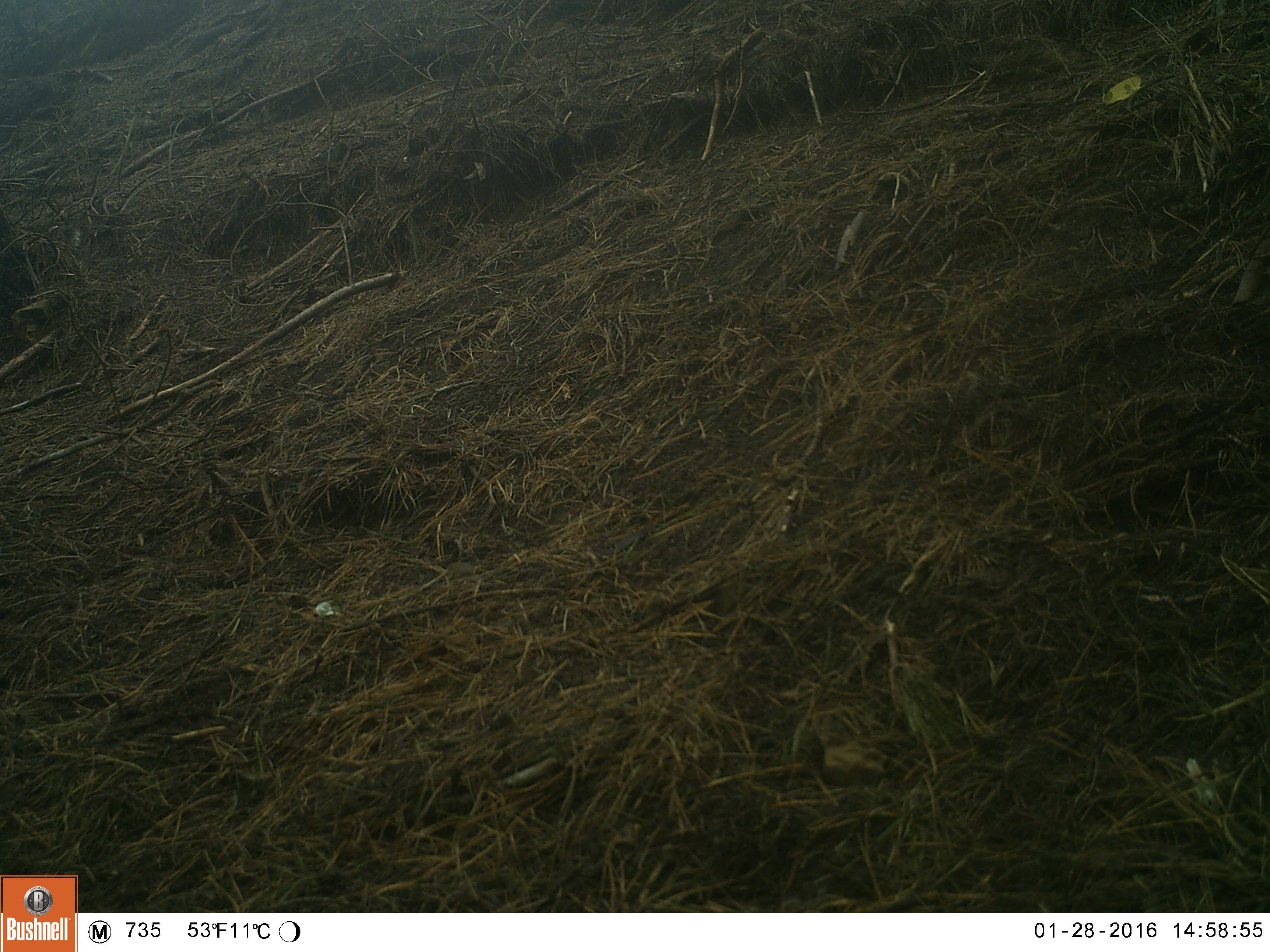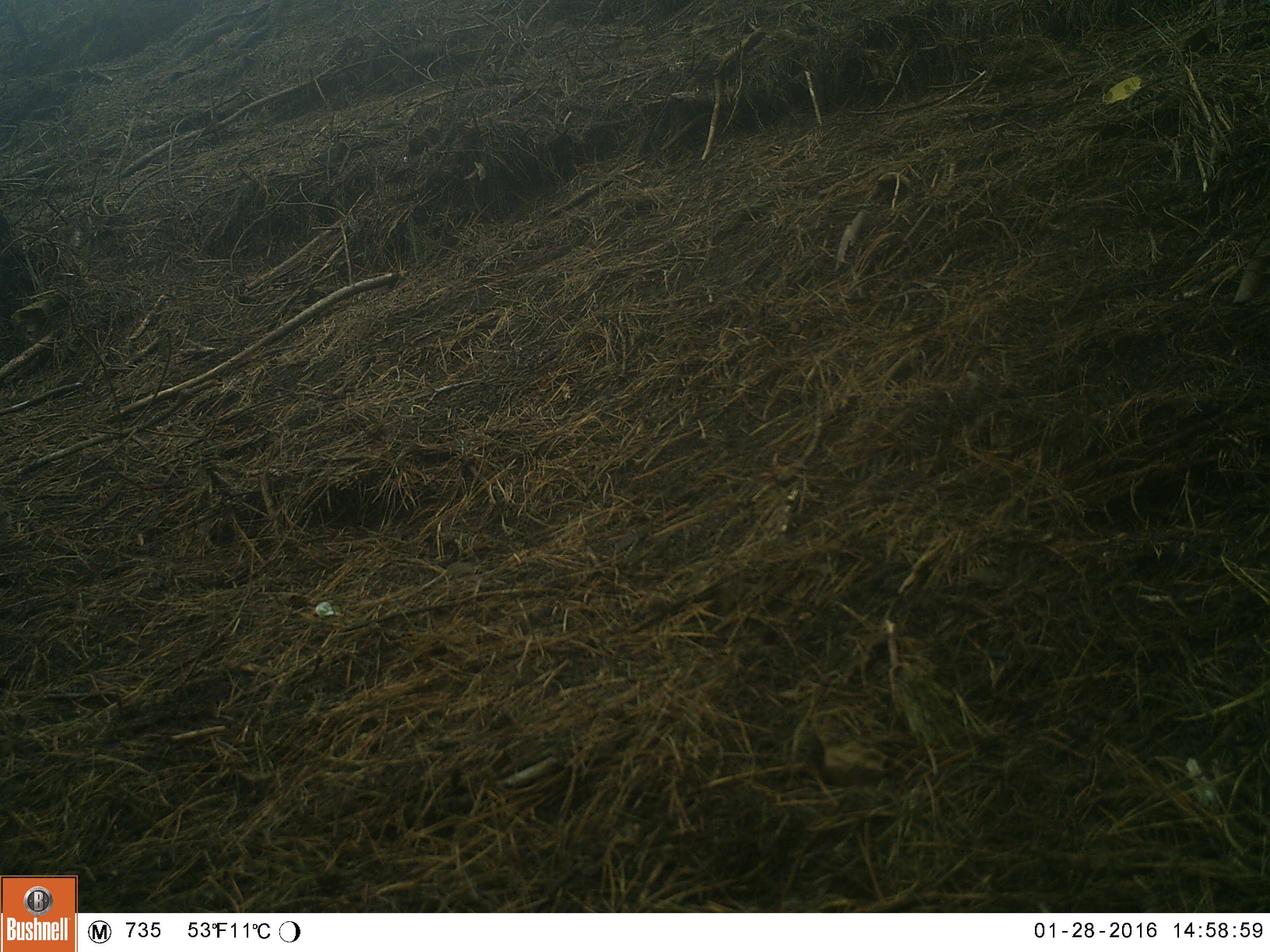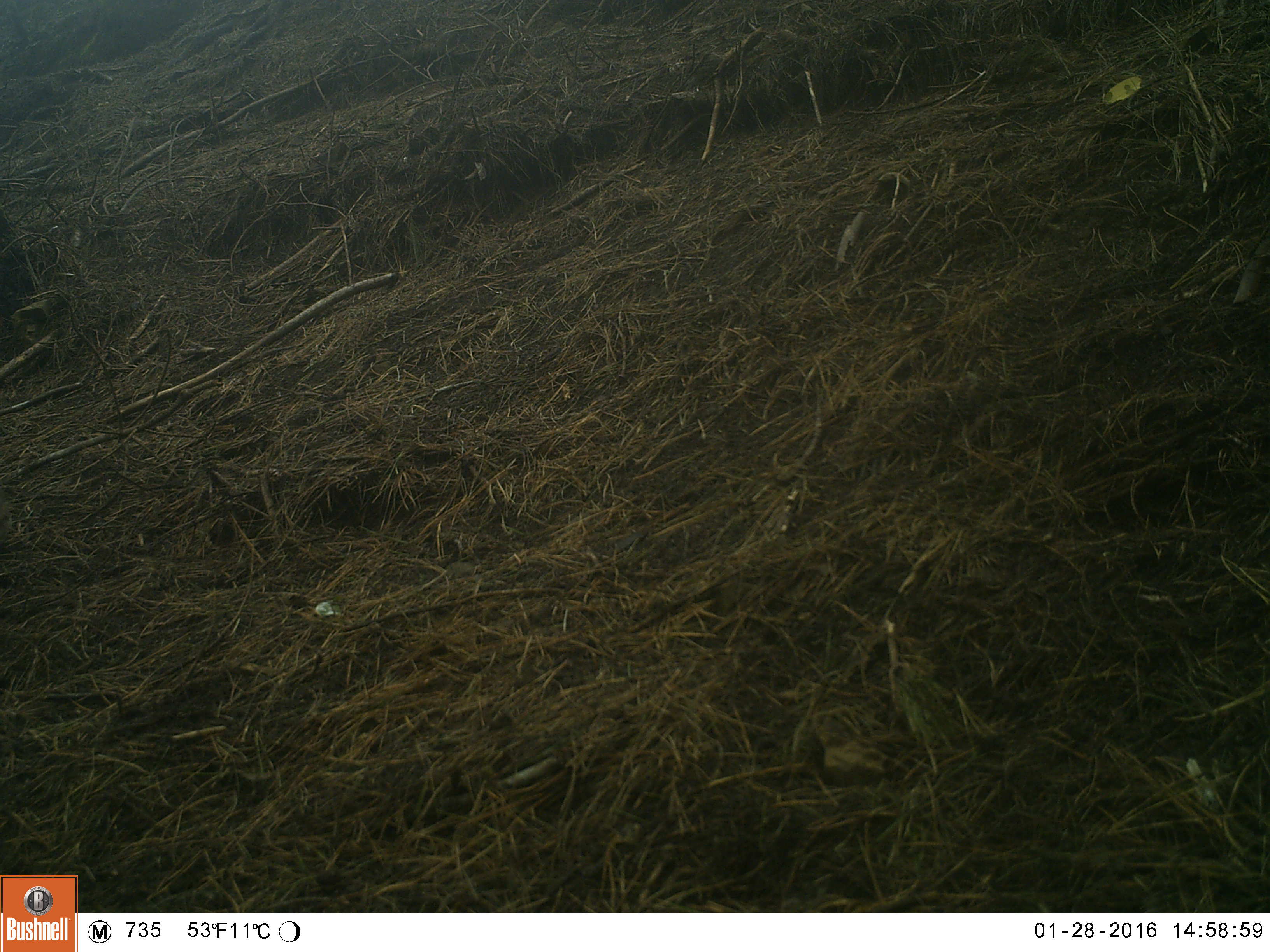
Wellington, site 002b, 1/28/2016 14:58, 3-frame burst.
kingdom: Animalia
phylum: Chordata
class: Aves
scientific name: Aves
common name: bird